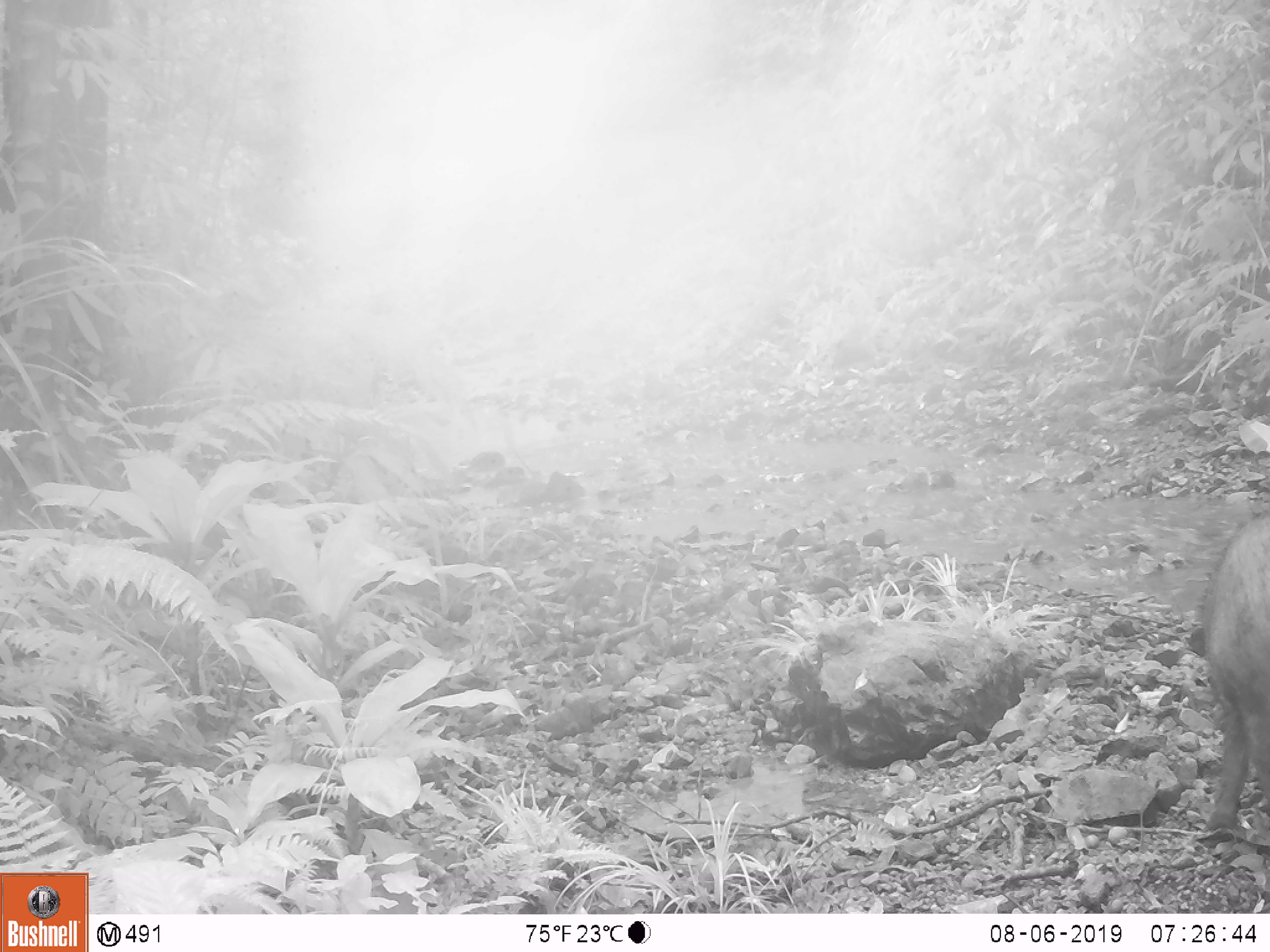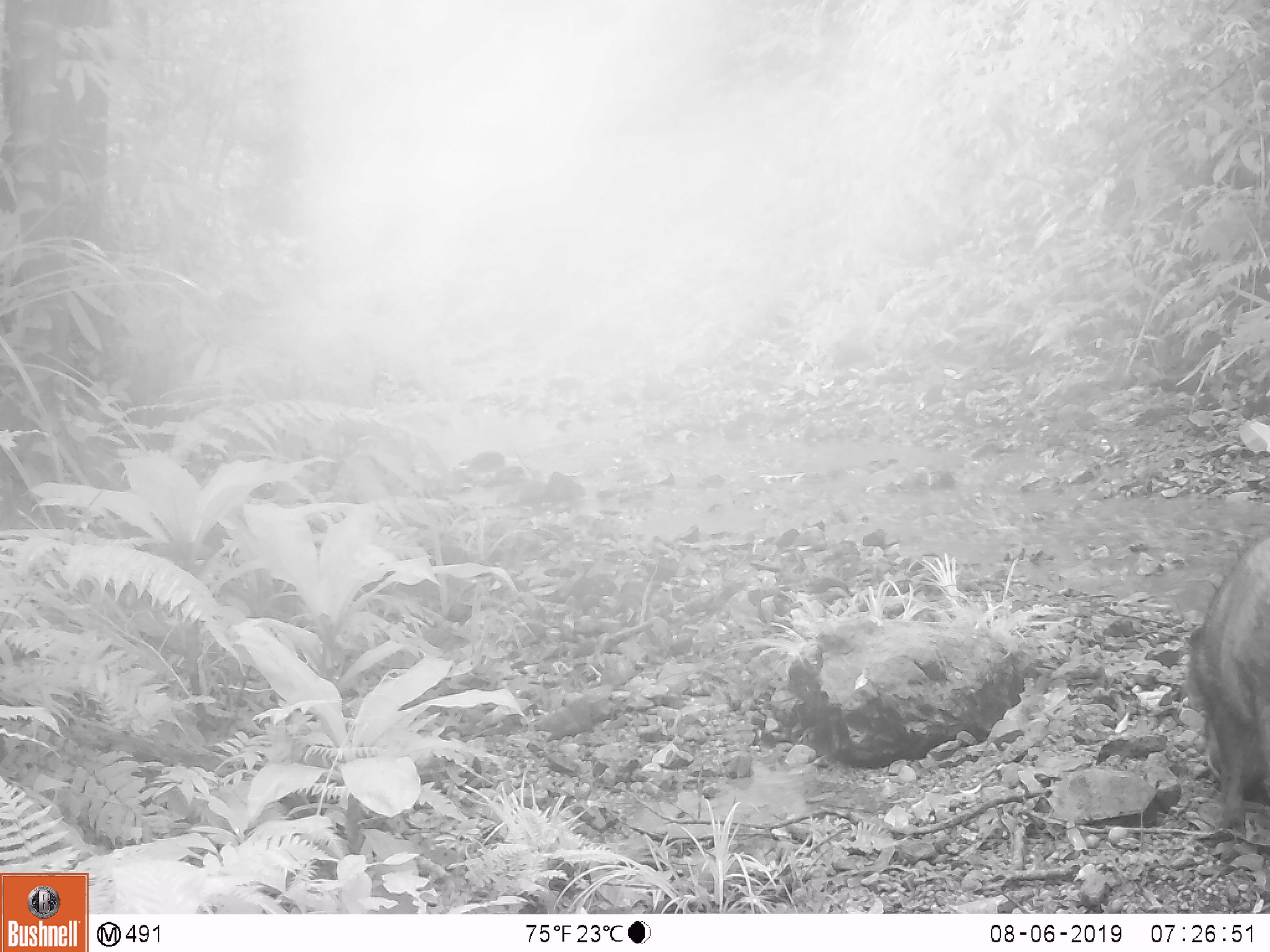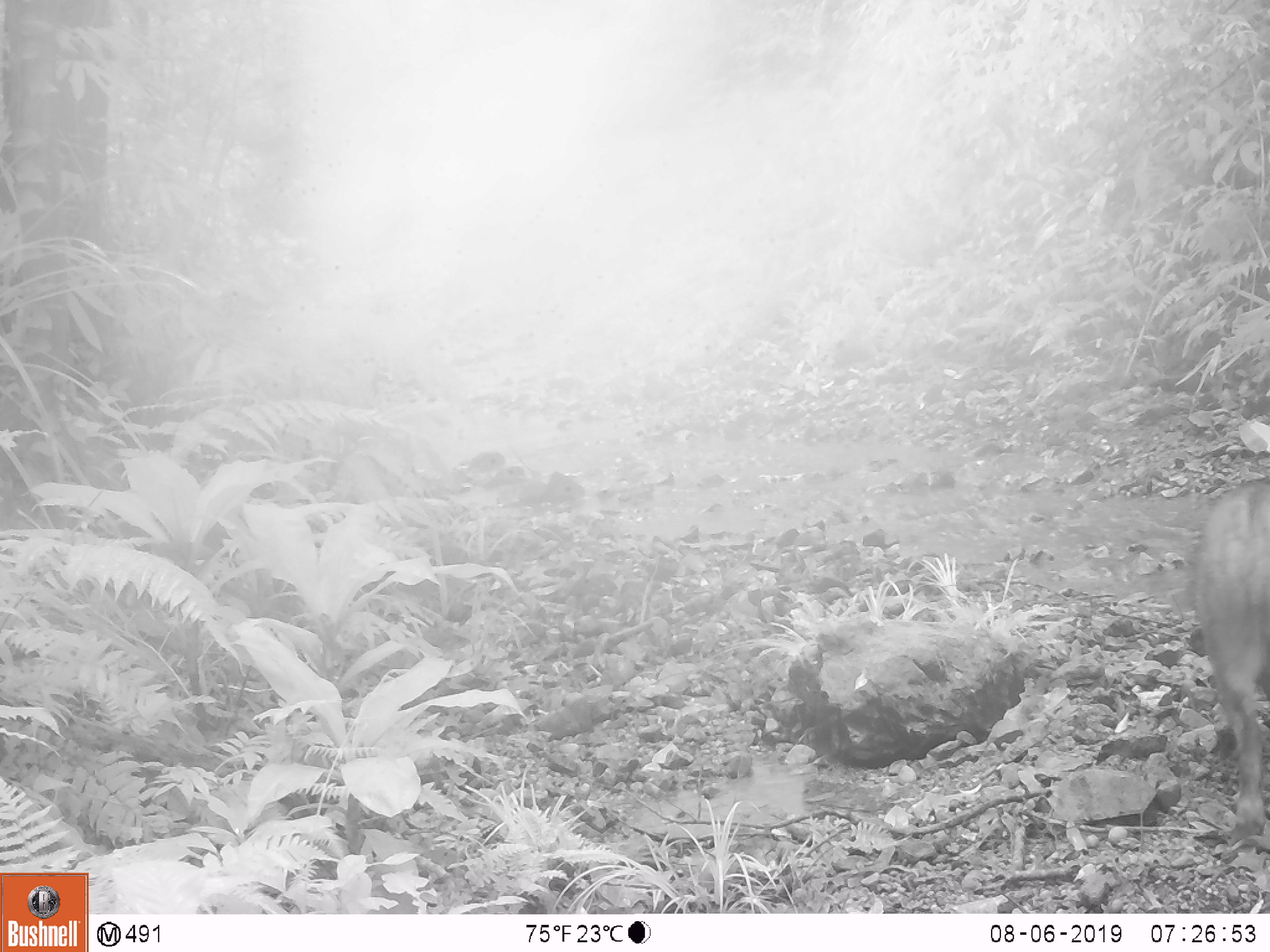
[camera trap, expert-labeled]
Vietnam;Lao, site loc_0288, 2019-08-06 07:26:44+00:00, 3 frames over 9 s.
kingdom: Animalia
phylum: Chordata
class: Mammalia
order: Artiodactyla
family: Suidae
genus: Sus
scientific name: Sus scrofa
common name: eurasian wild pig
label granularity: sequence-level